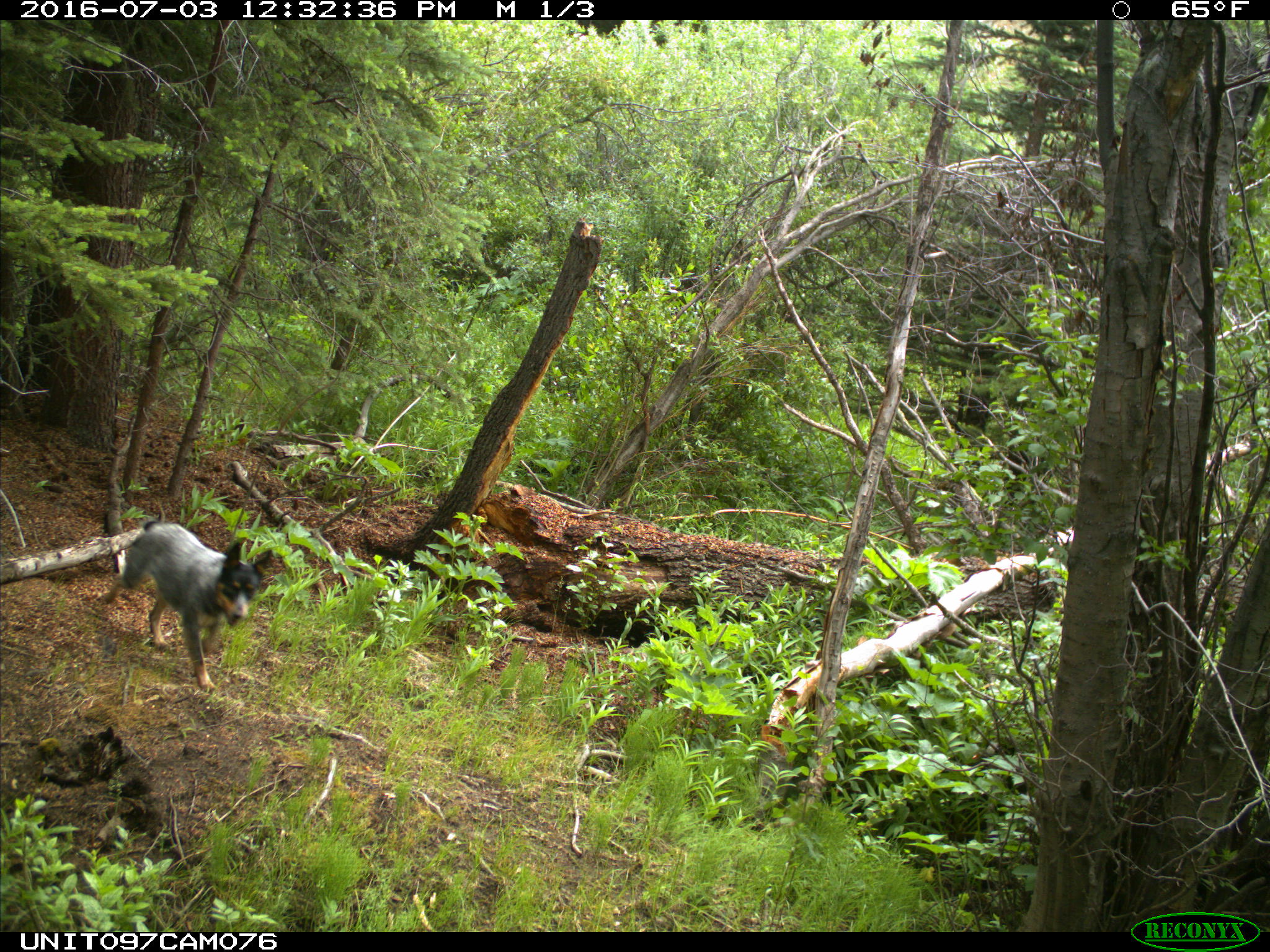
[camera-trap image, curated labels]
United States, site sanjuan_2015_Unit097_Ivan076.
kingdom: Animalia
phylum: Chordata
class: Mammalia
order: Carnivora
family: Canidae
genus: Canis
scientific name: Canis familiaris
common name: domestic dog